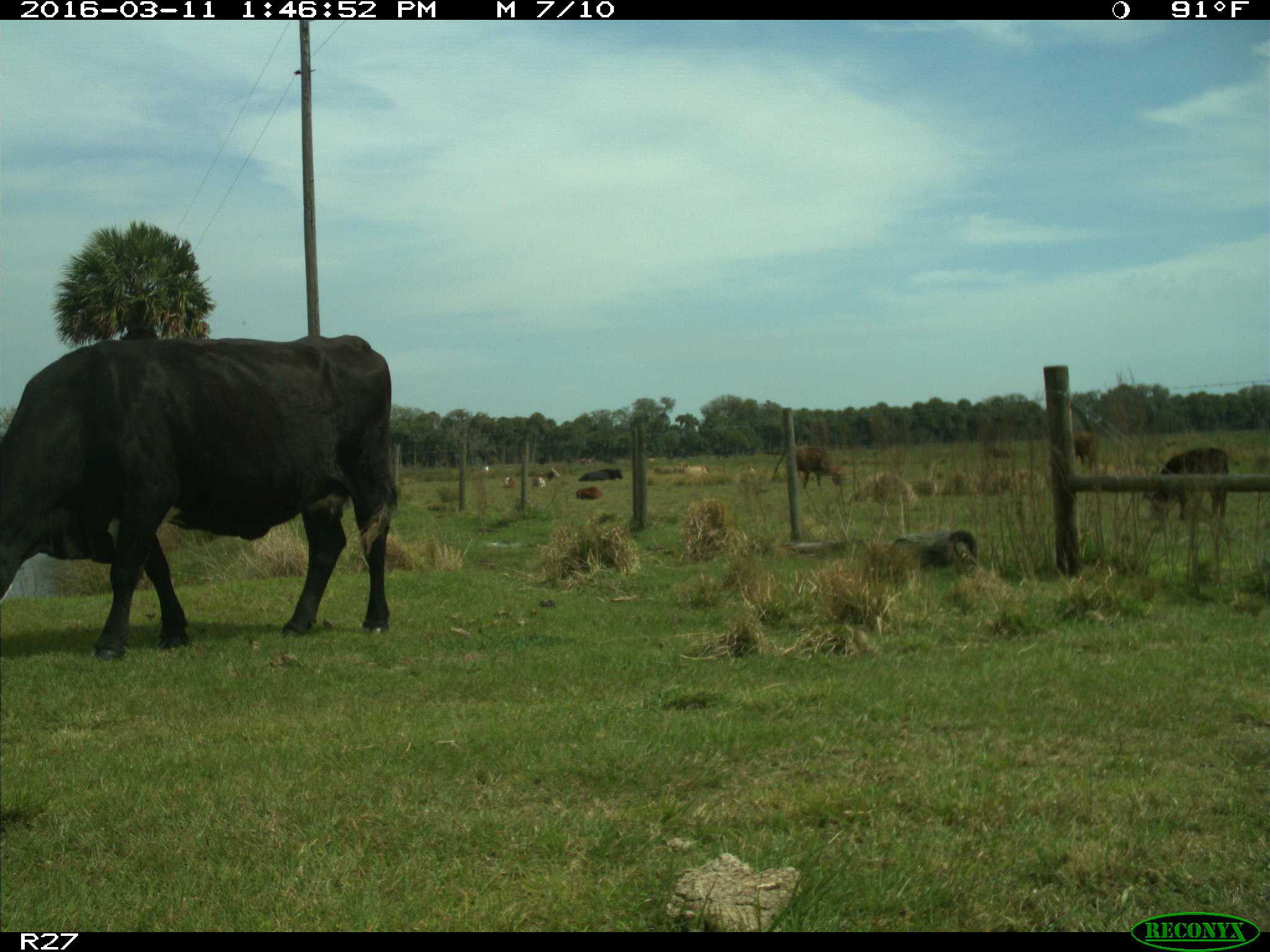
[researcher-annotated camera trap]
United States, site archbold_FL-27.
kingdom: Animalia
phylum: Chordata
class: Mammalia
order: Artiodactyla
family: Bovidae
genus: Bos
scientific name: Bos taurus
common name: domestic cow